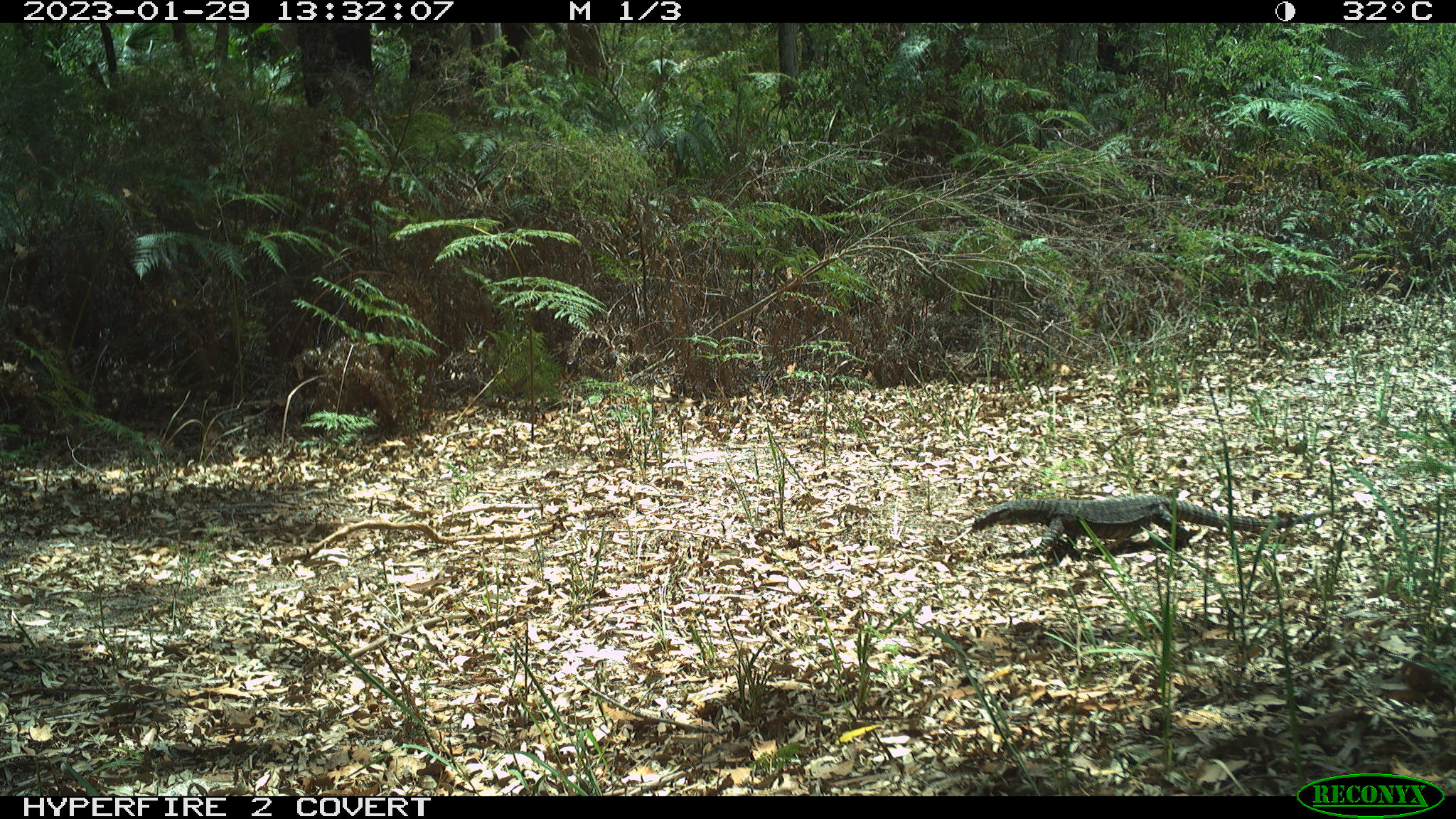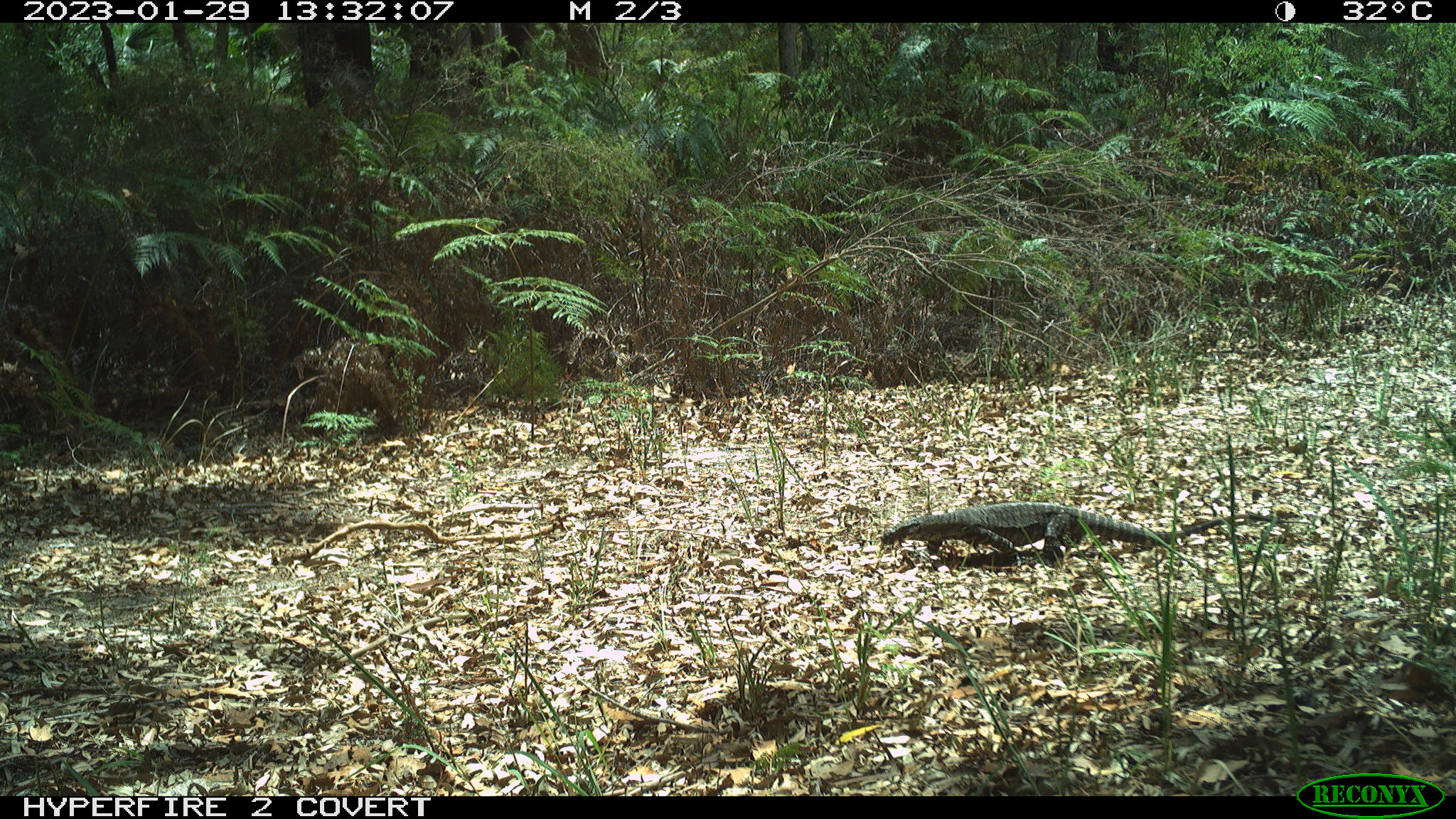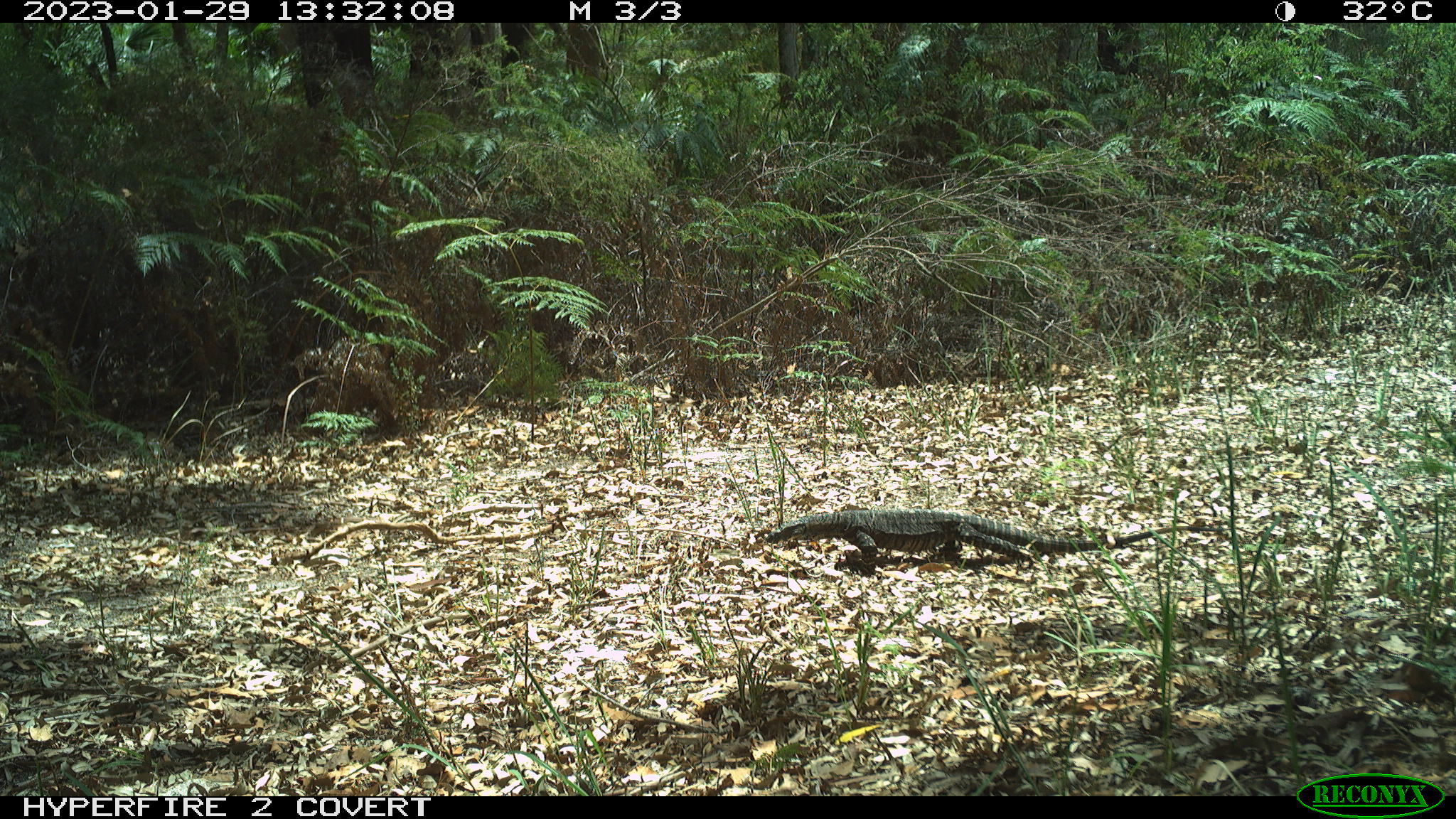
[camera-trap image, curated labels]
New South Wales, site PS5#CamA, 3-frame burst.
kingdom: Animalia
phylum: Chordata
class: Reptilia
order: Squamata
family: Varanidae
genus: Varanus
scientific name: Varanus varius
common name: lace monitor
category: goanna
Goanna (lace monitor) (Varanus varius).